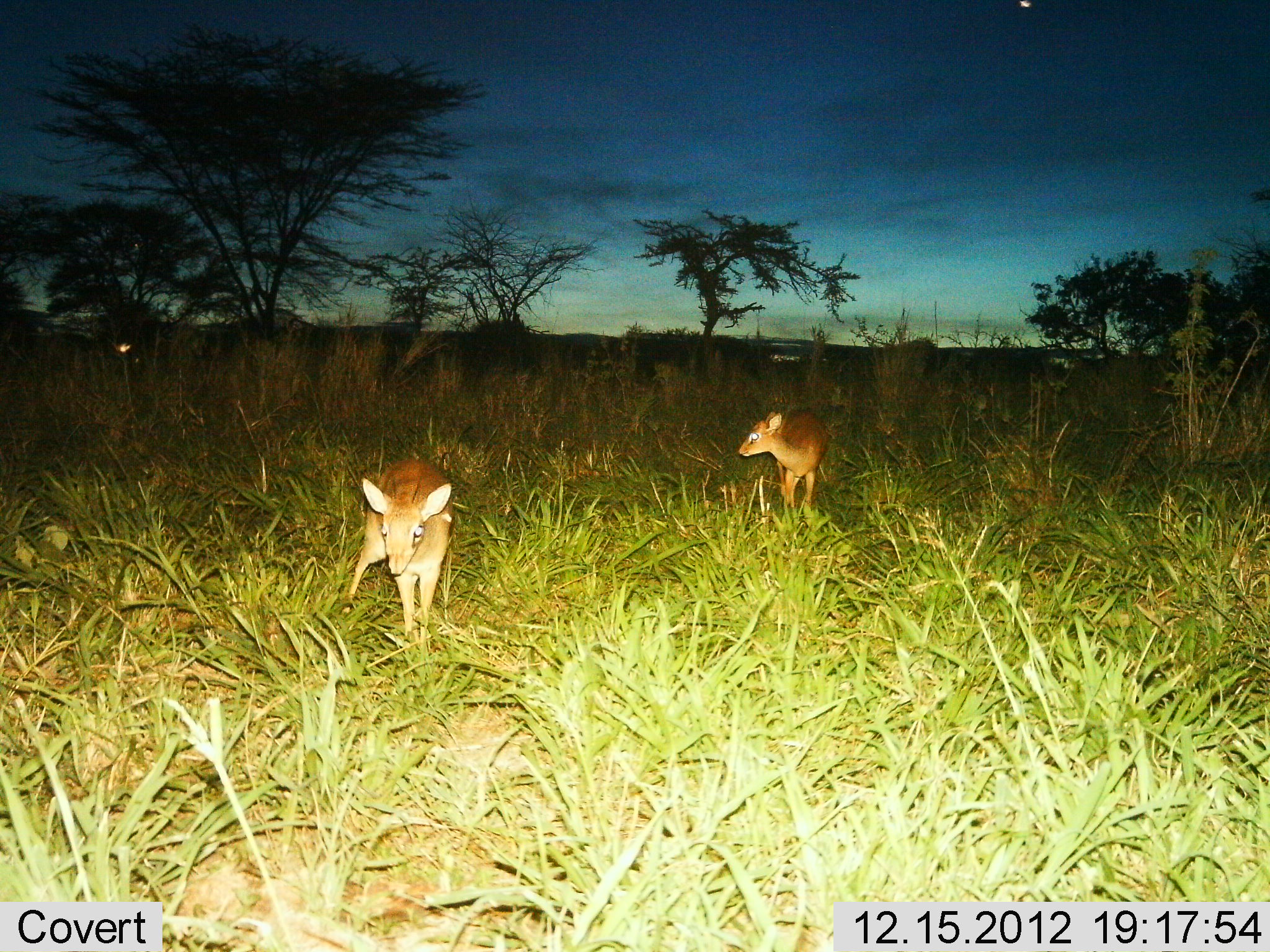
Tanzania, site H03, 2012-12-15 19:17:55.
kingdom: Animalia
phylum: Chordata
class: Mammalia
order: Artiodactyla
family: Bovidae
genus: Madoqua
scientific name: Madoqua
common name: dikdik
Dikdik (Madoqua), count 2. Behavior (volunteer vote fractions): standing 65%, resting 4%, moving 27%, interacting 0%. Young present (vote fraction): 4%. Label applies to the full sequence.